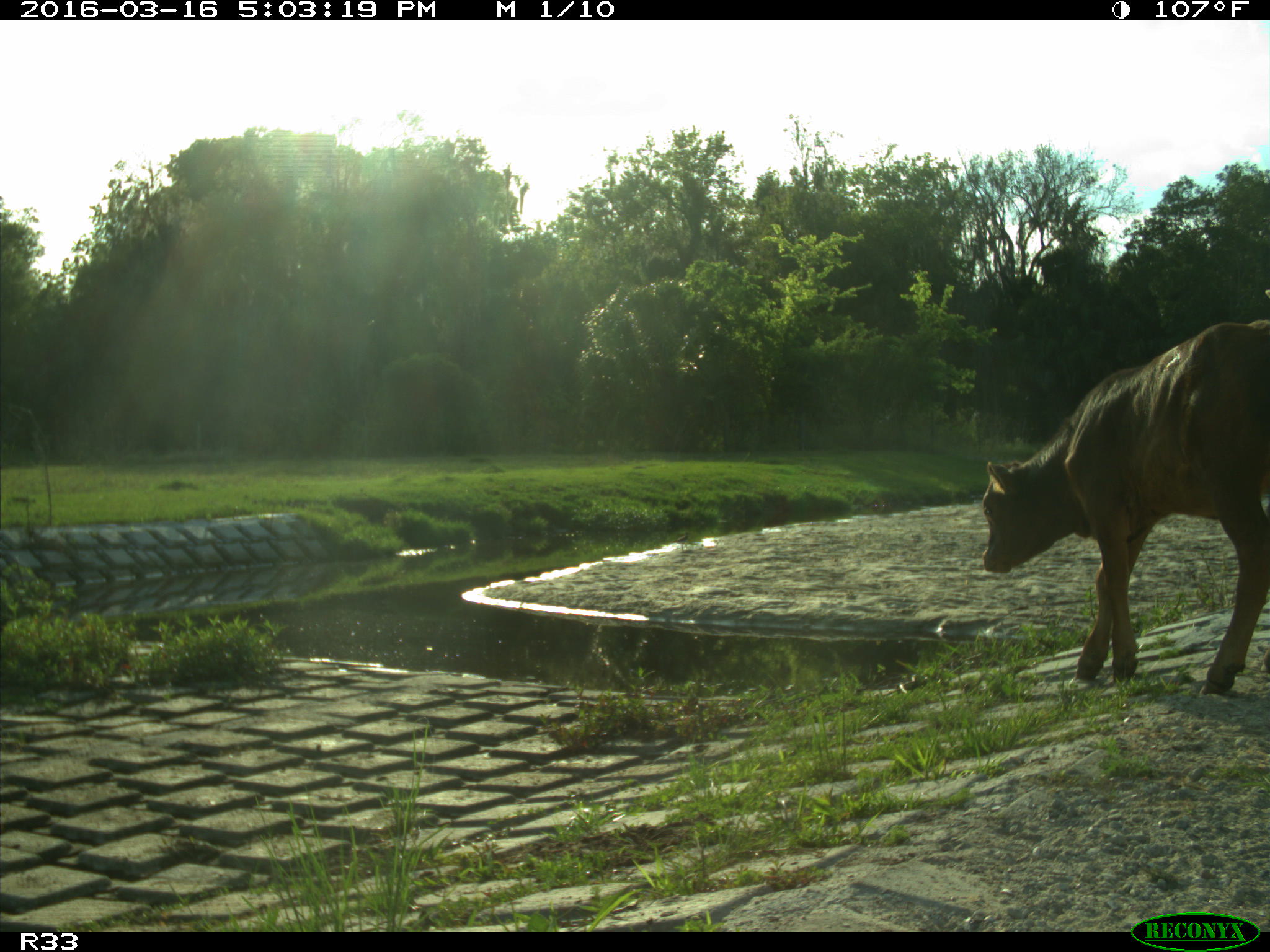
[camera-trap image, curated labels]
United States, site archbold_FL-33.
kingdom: Animalia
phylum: Chordata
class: Mammalia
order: Artiodactyla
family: Bovidae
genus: Bos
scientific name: Bos taurus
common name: domestic cow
Bos taurus (domestic cow).